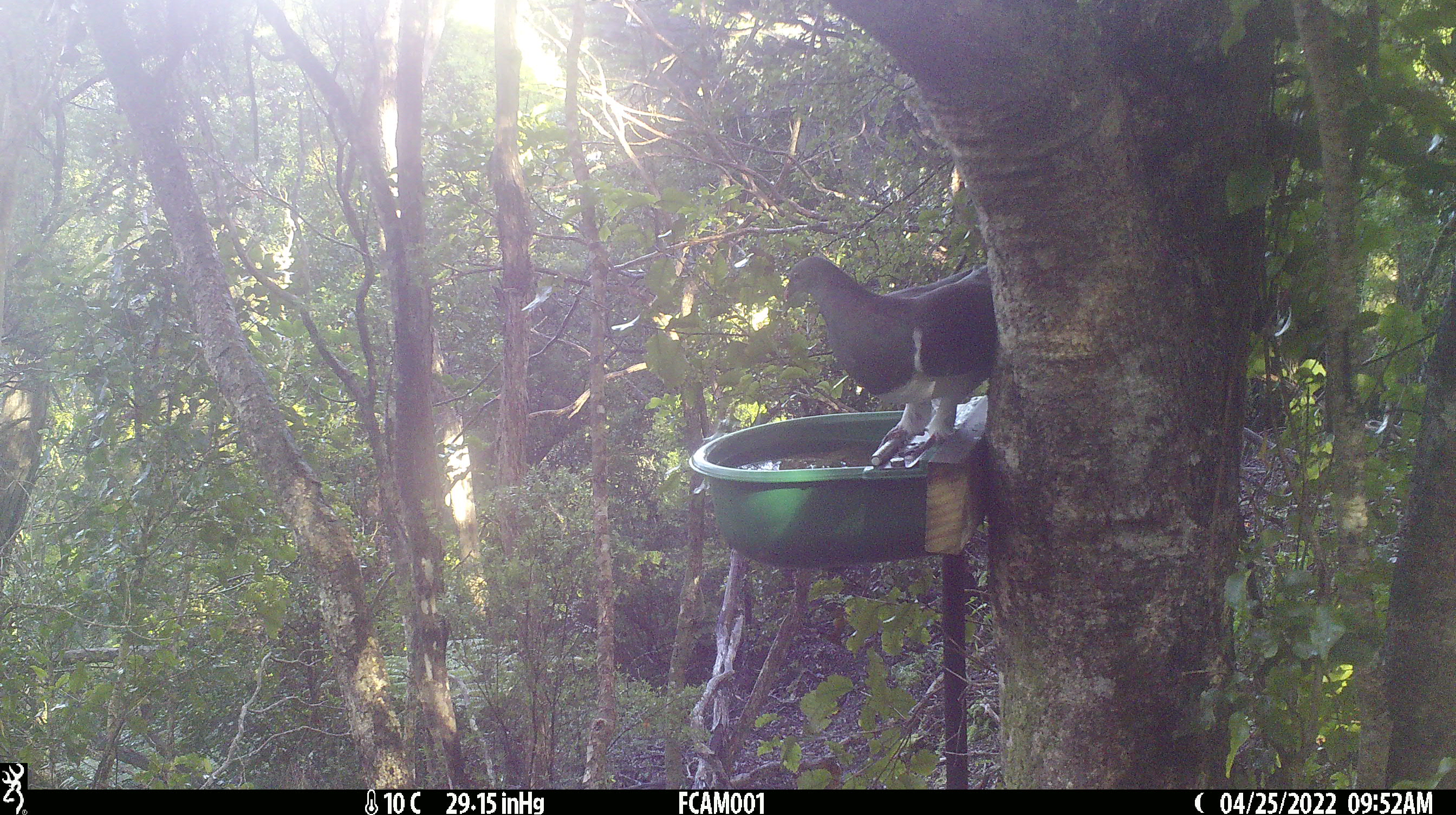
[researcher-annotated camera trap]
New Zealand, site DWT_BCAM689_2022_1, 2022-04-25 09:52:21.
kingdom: Animalia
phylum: Chordata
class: Aves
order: Columbiformes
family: Columbidae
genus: Hemiphaga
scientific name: Hemiphaga novaeseelandiae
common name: new zealand pigeon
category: kereru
Kereru (new zealand pigeon) (Hemiphaga novaeseelandiae).